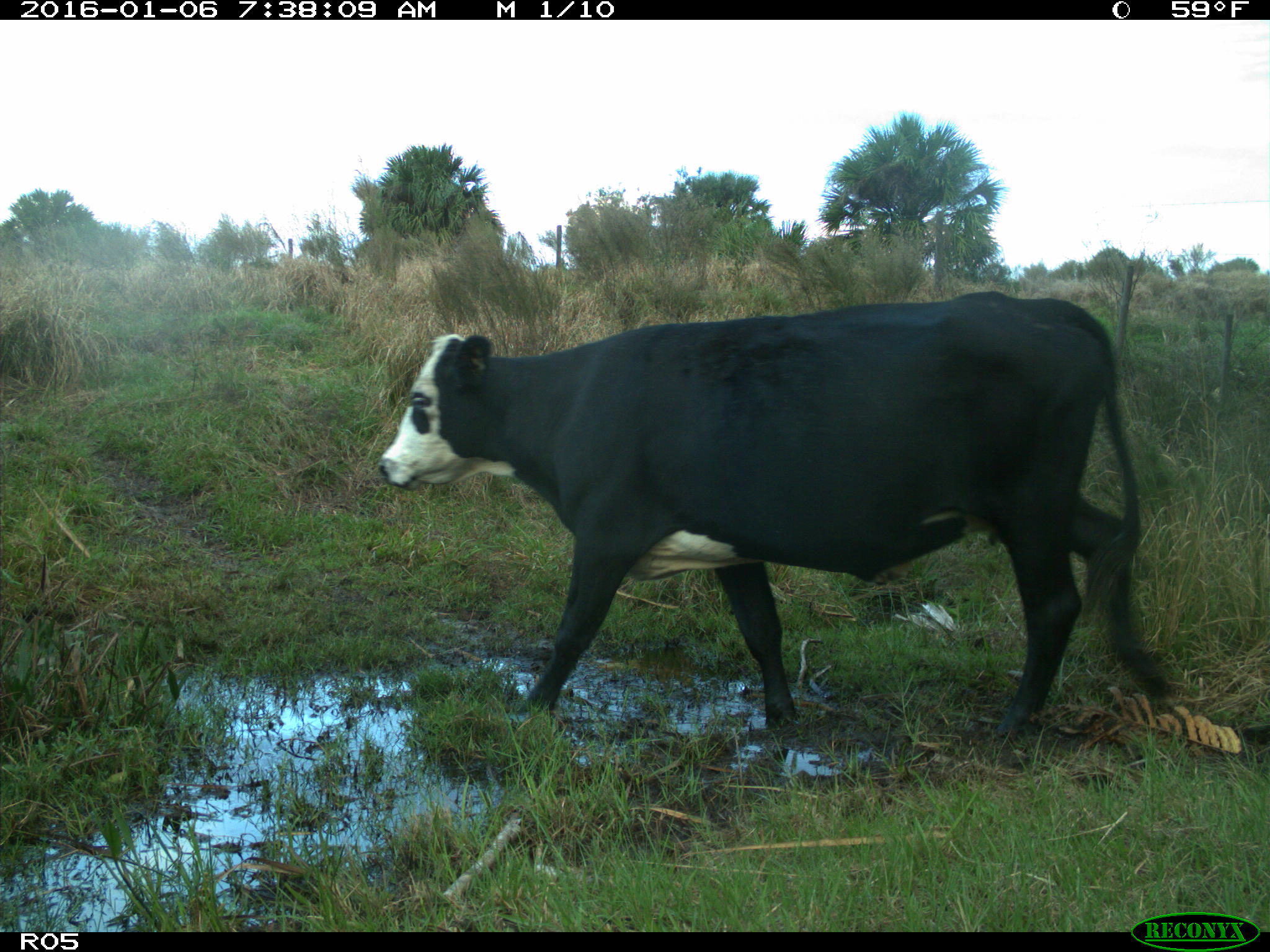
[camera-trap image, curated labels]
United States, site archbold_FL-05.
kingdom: Animalia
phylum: Chordata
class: Mammalia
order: Artiodactyla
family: Bovidae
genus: Bos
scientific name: Bos taurus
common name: domestic cow